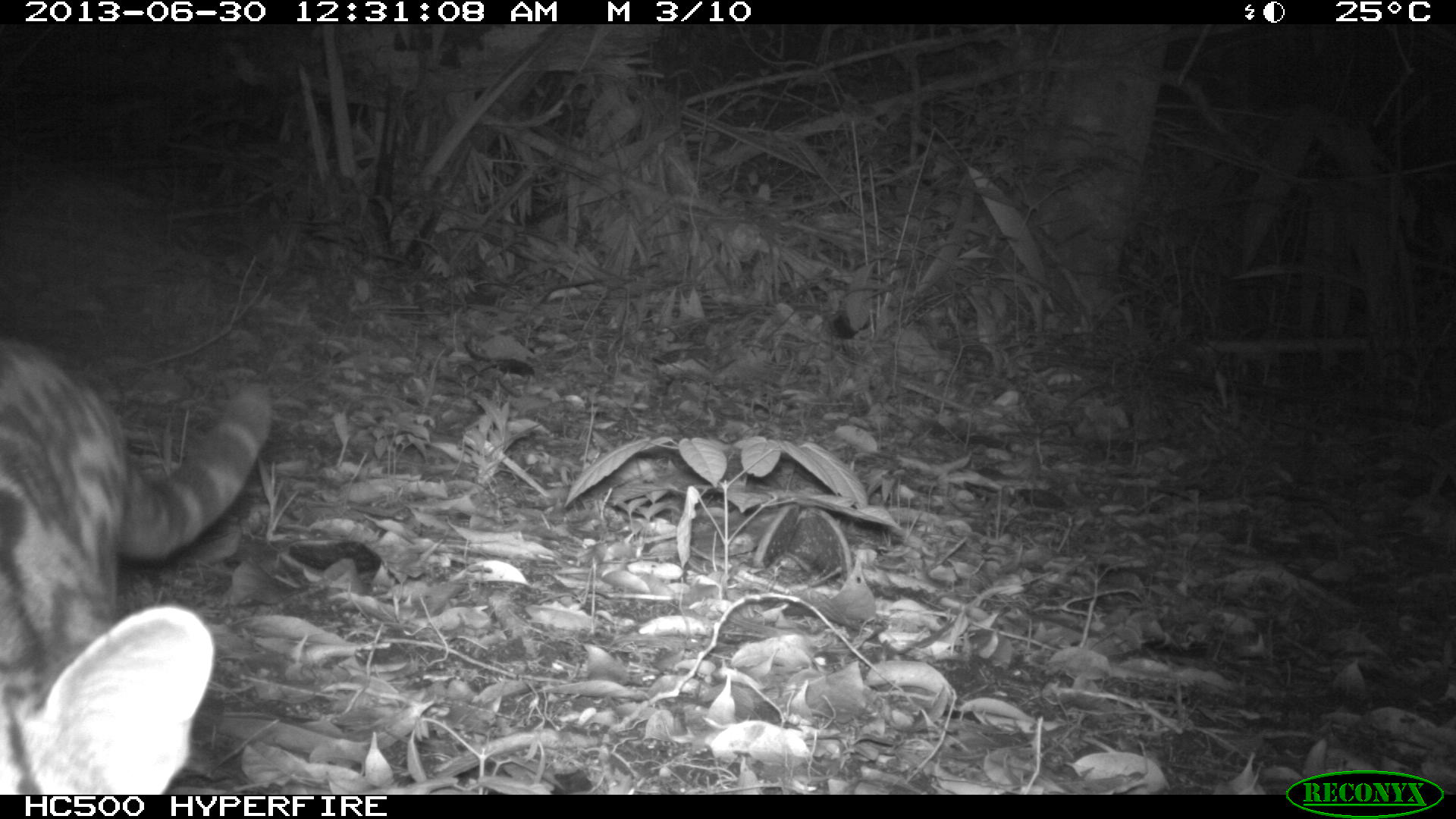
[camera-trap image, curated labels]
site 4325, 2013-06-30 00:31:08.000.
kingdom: Animalia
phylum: Chordata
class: Mammalia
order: Carnivora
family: Felidae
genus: Leopardus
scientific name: Leopardus wiedii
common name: margay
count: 1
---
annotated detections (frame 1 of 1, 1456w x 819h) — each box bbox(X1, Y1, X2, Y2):
leopardus wiedii: bbox(0, 336, 275, 792)